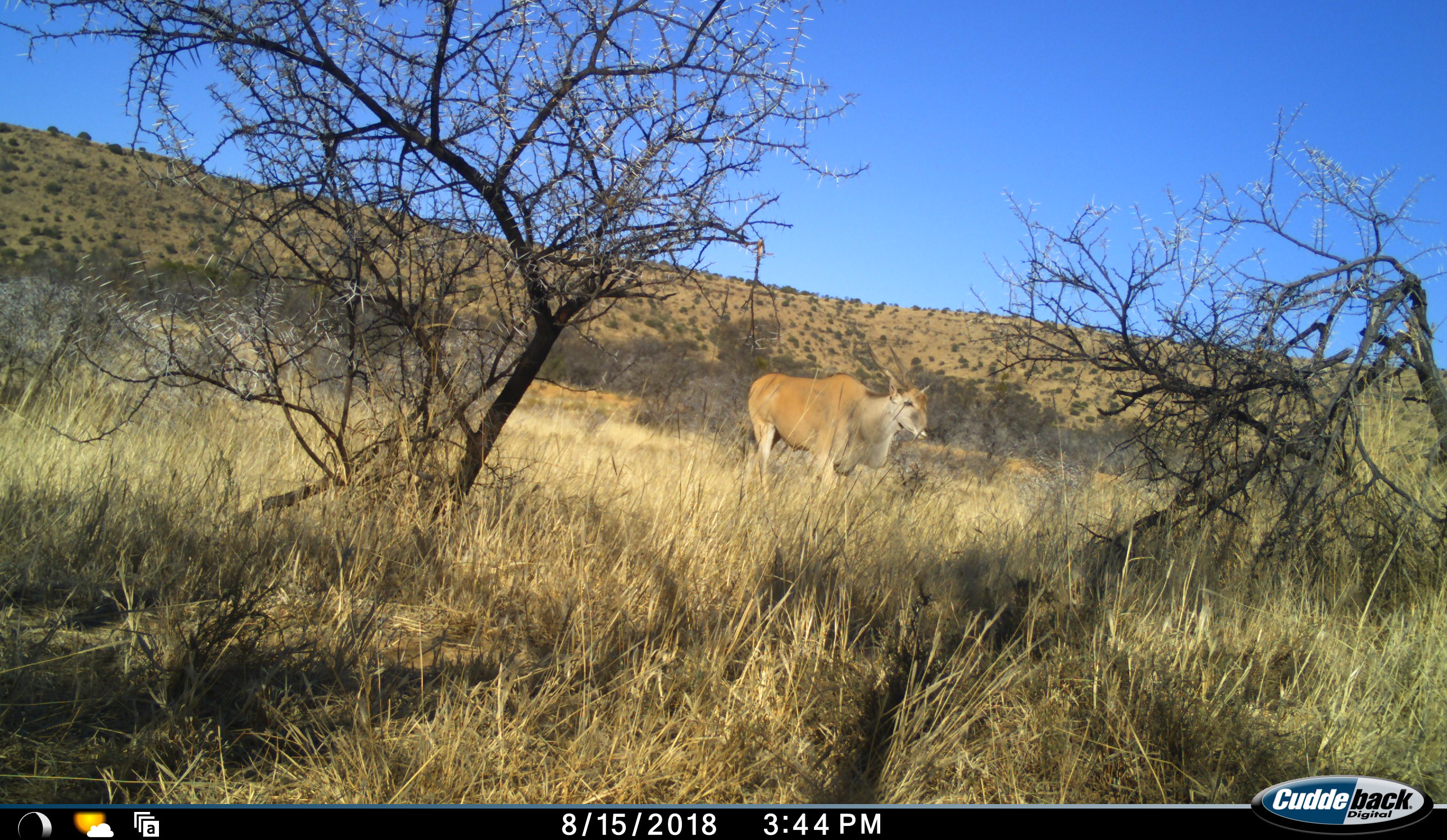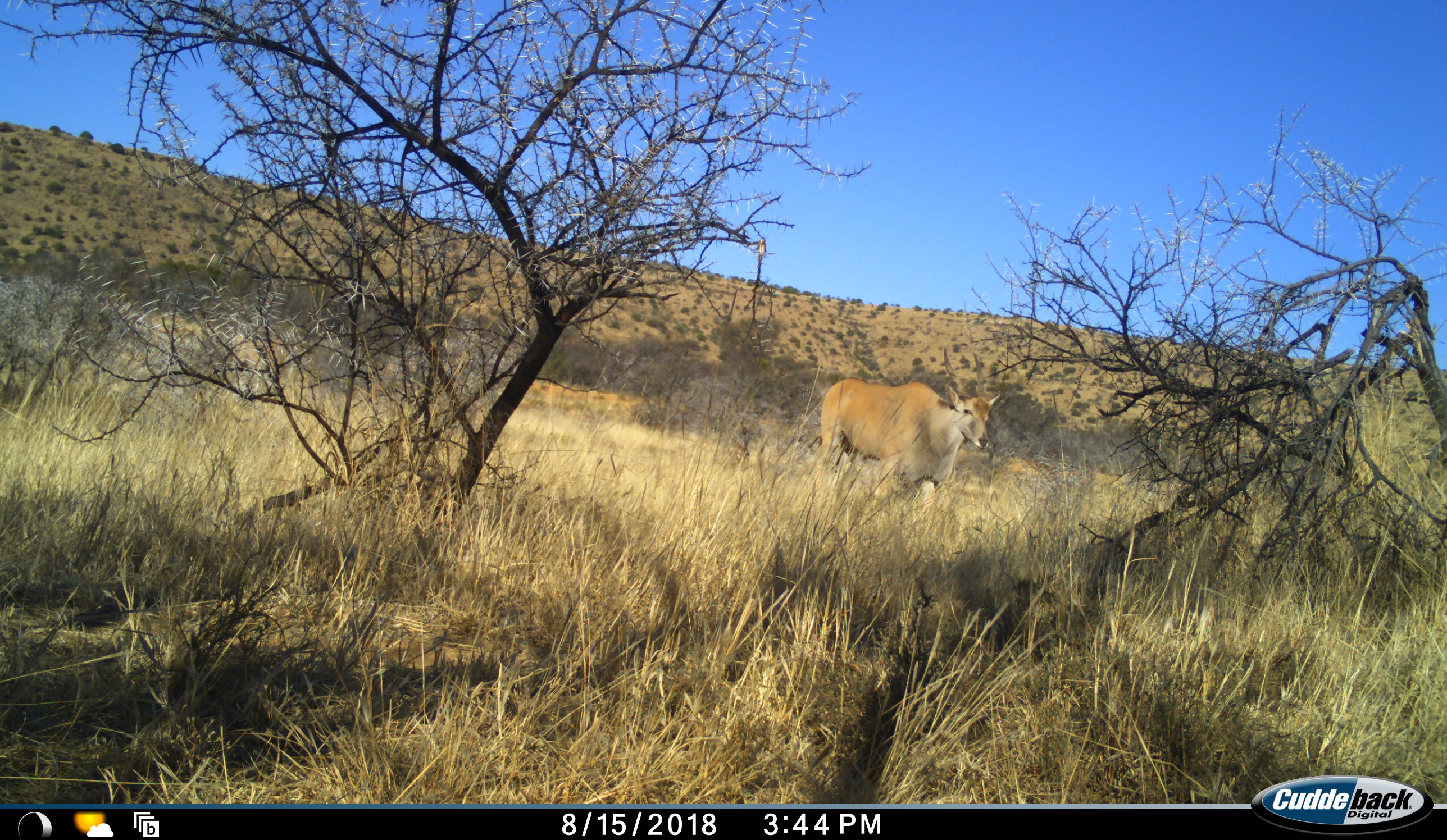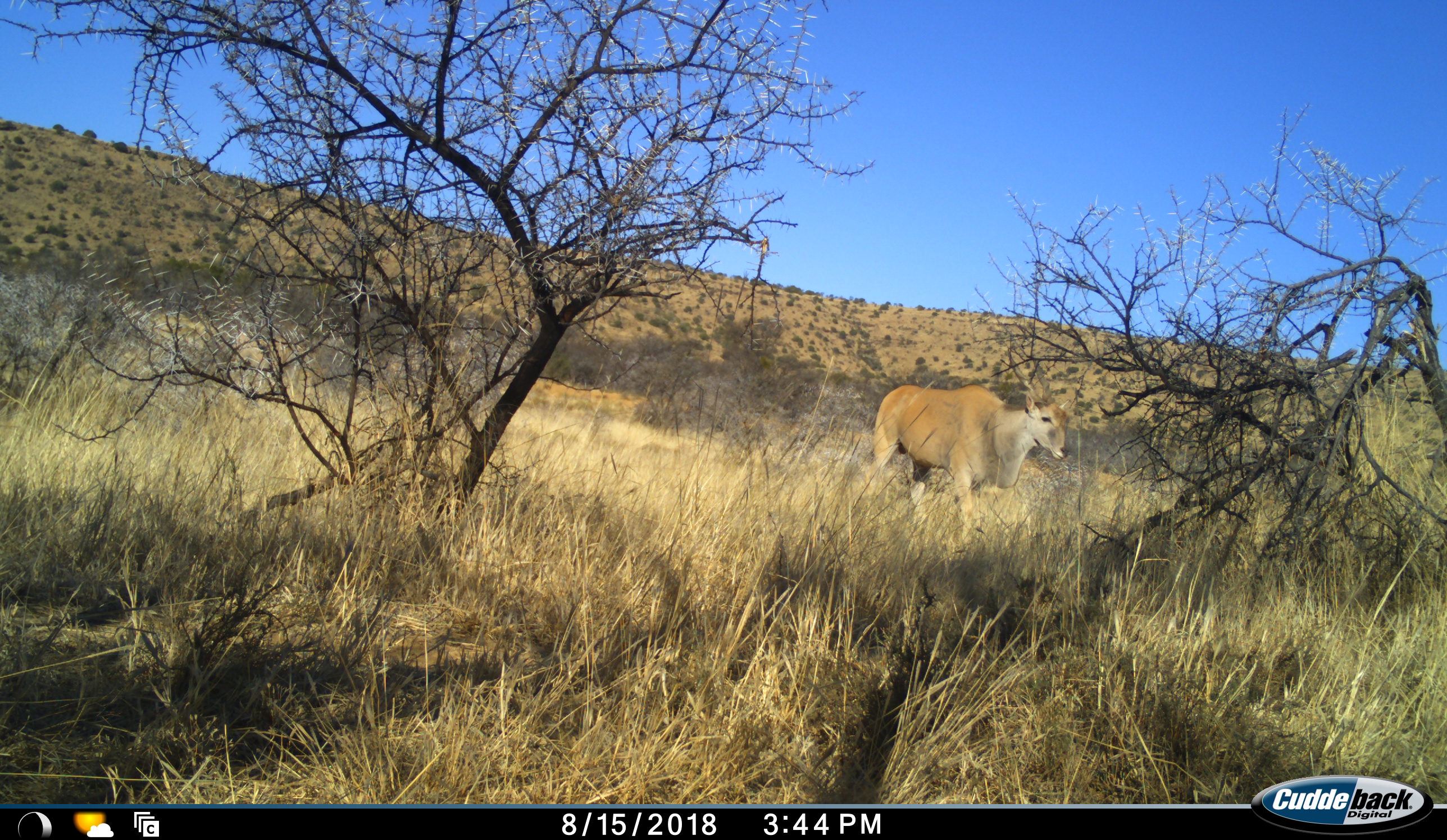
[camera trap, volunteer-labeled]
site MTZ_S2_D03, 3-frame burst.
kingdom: Animalia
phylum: Chordata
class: Mammalia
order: Artiodactyla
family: Bovidae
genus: Tragelaphus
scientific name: Tragelaphus oryx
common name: eland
Eland (Tragelaphus oryx), count 1. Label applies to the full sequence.